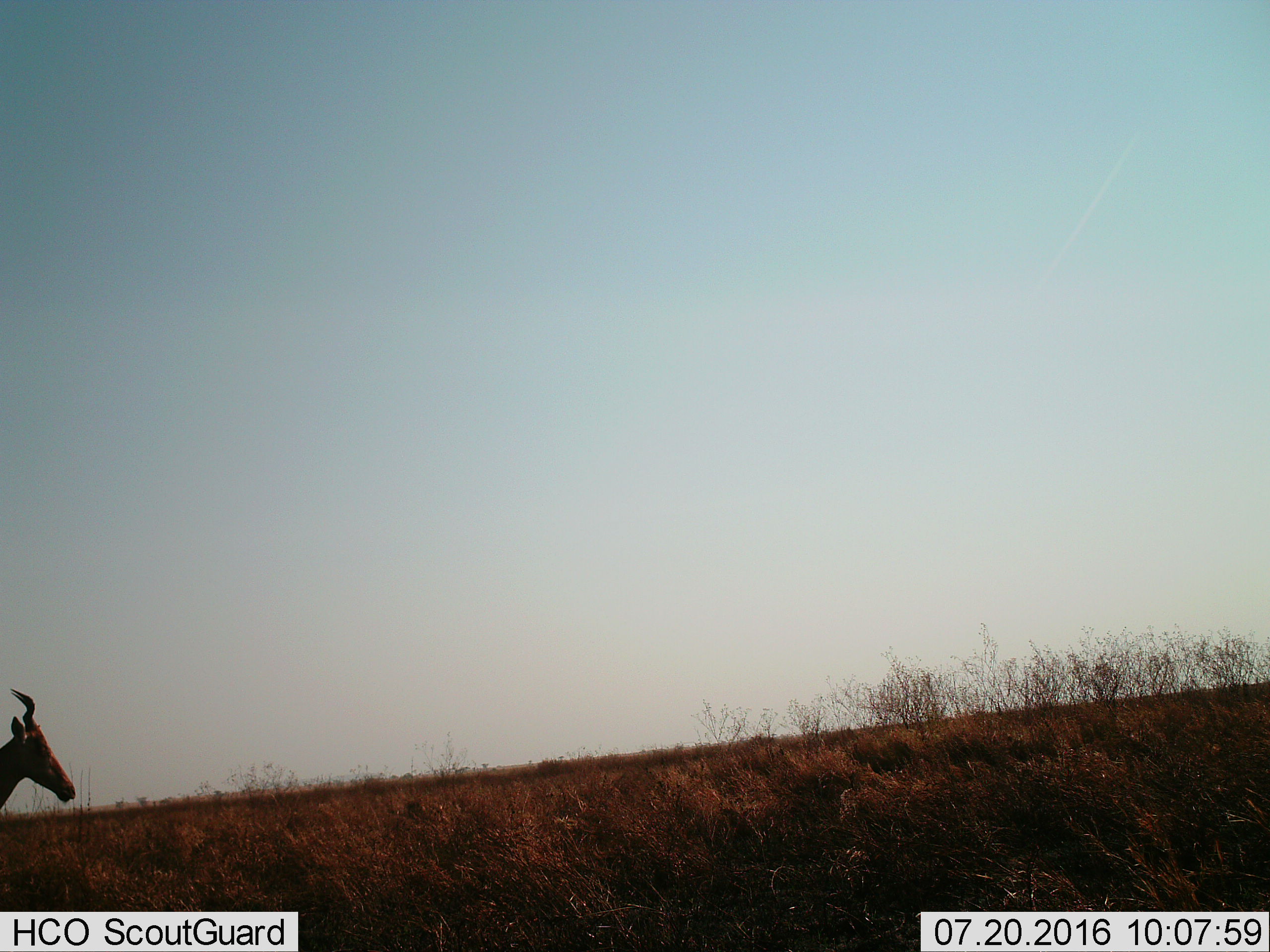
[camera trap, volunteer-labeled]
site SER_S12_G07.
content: unidentified animal